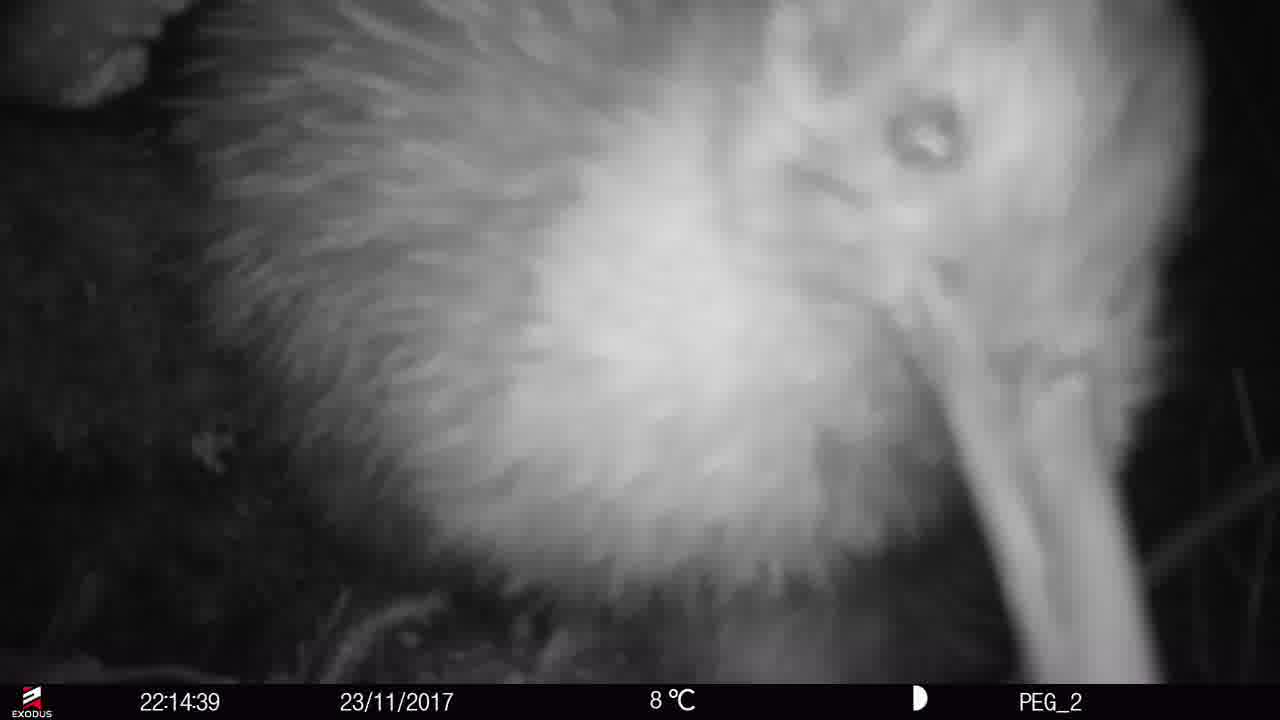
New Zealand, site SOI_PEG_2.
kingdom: Animalia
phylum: Chordata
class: Aves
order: Apterygiformes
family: Apterygidae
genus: Apteryx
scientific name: Apteryx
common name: kiwi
Kiwi (Apteryx).